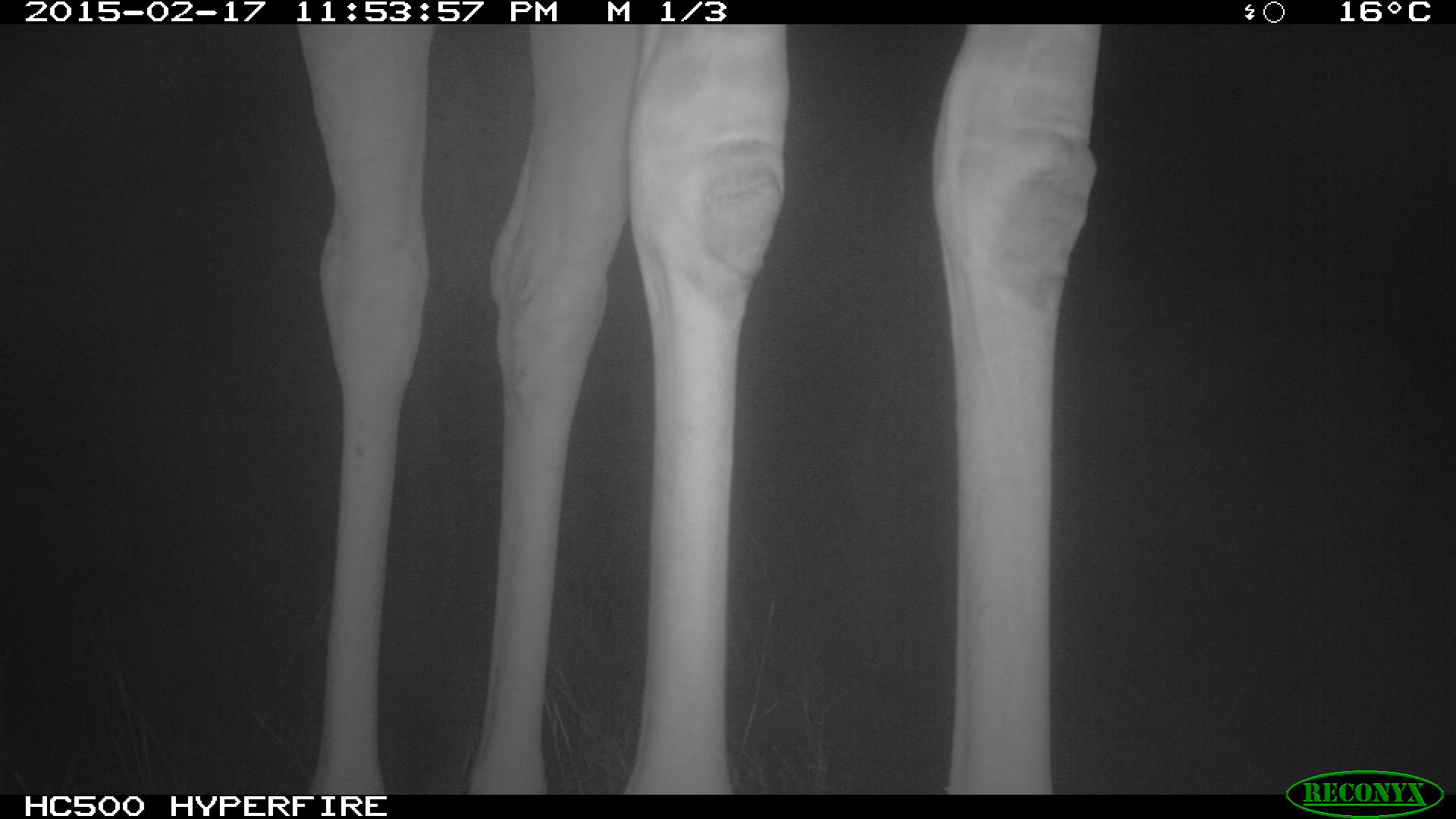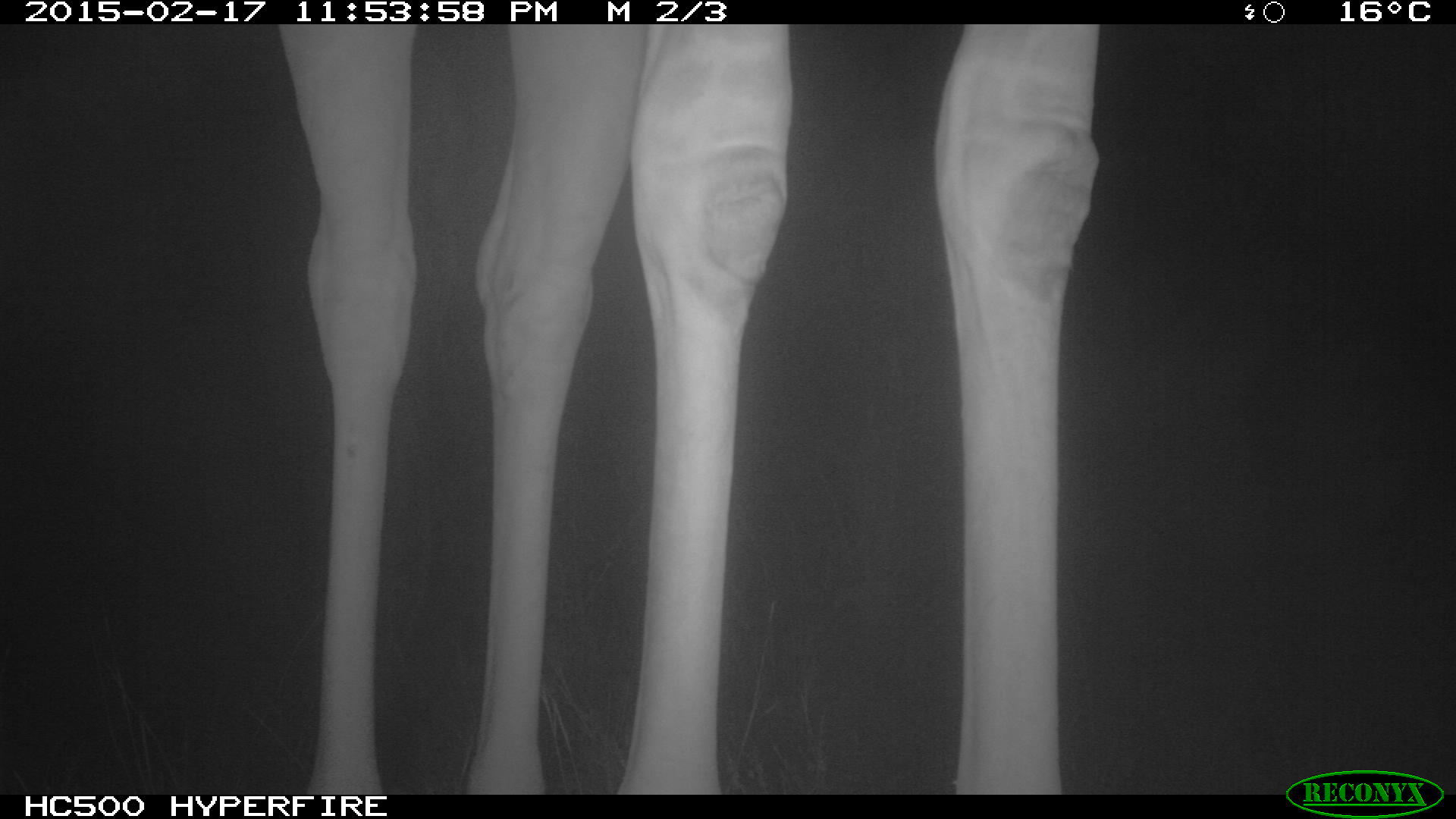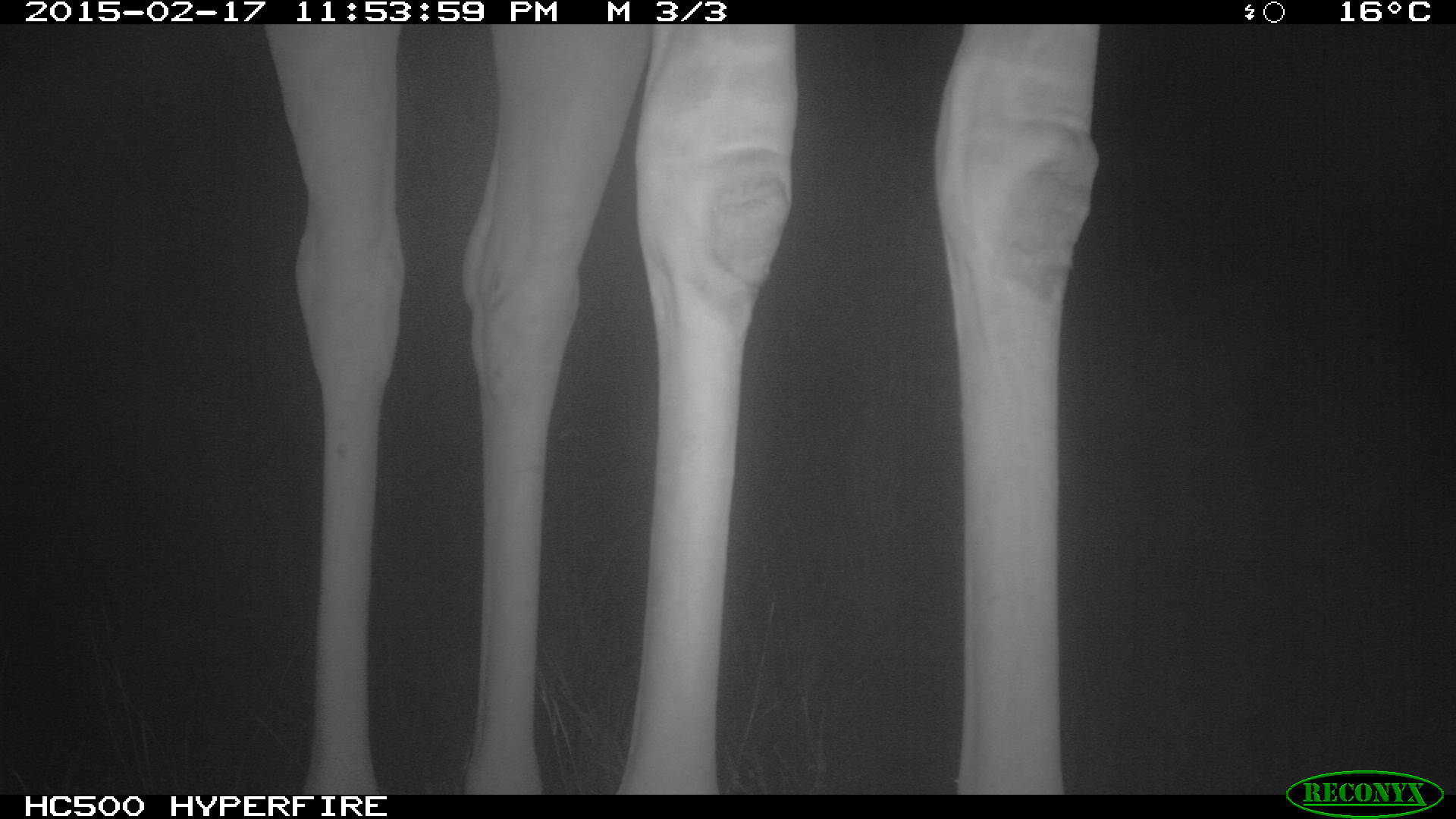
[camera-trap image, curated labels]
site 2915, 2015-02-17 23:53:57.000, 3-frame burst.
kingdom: Animalia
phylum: Chordata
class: Mammalia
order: Artiodactyla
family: Giraffidae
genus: Giraffa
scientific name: Giraffa camelopardalis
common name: giraffe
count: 2